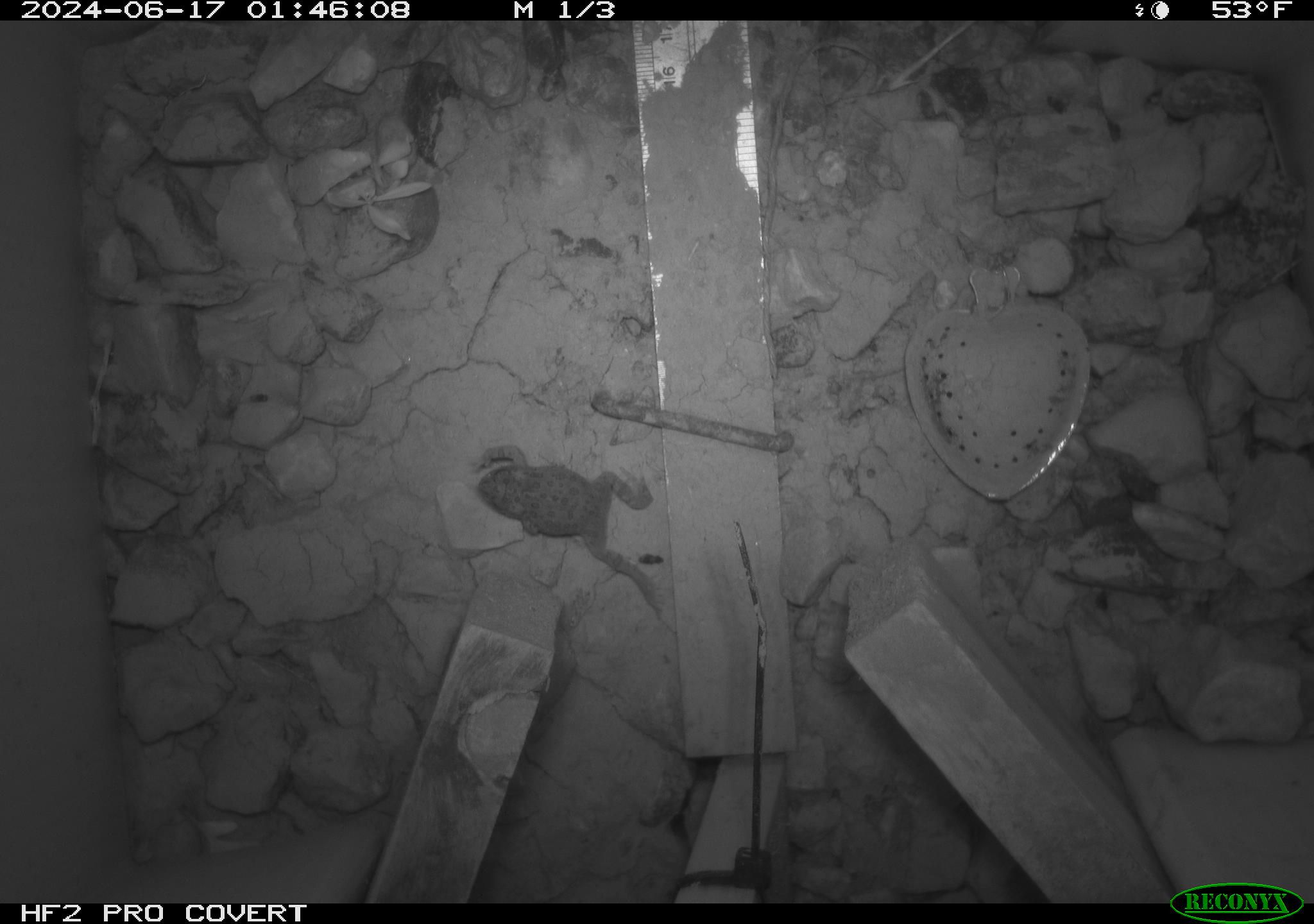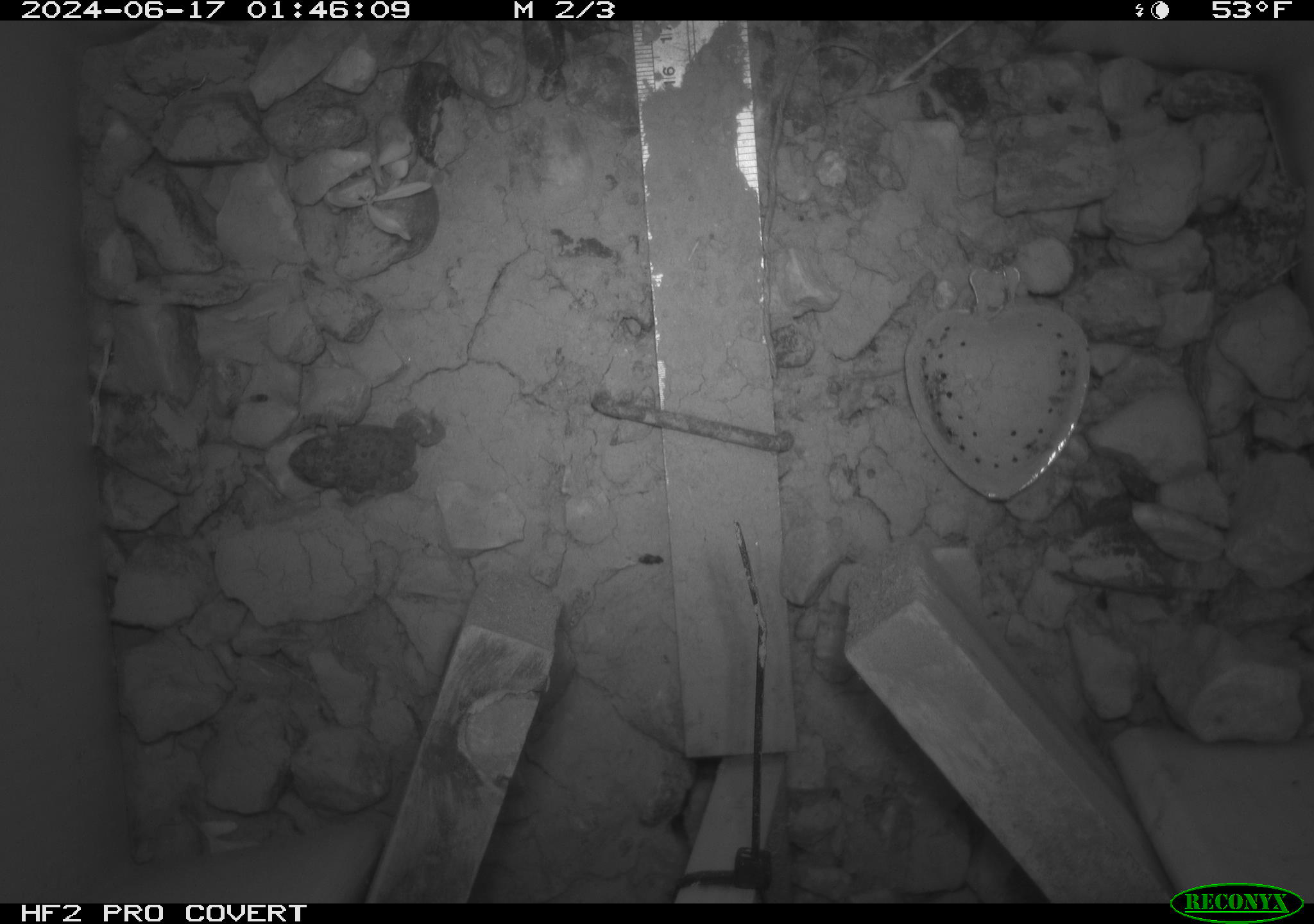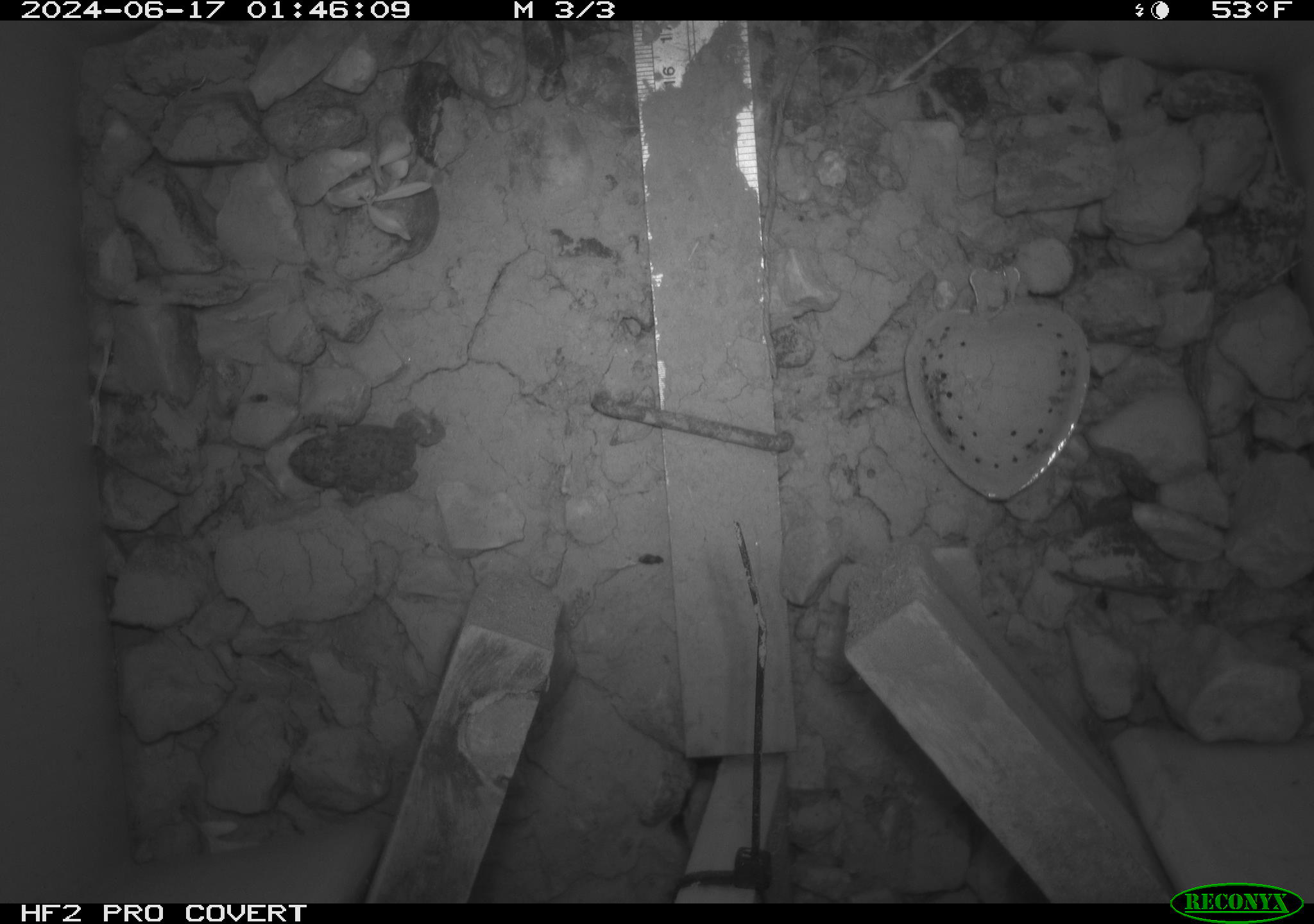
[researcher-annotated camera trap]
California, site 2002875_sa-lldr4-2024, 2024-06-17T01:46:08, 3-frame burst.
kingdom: Animalia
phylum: Chordata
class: Amphibia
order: Anura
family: Bufonidae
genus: Anaxyrus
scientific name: Anaxyrus boreas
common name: western toad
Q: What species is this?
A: Western toad (Anaxyrus boreas).